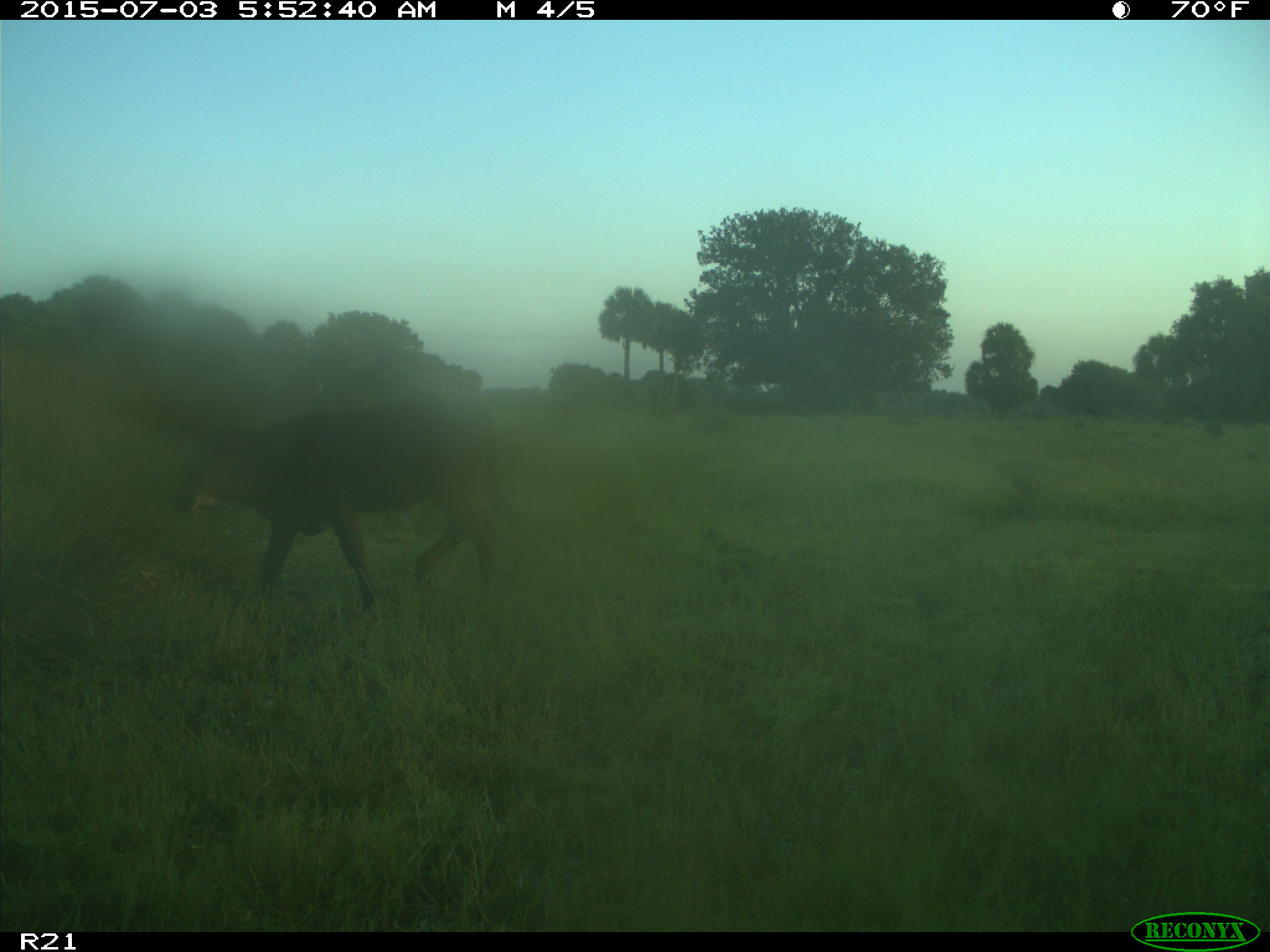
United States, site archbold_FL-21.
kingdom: Animalia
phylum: Chordata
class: Mammalia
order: Artiodactyla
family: Bovidae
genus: Bos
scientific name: Bos taurus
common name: domestic cow